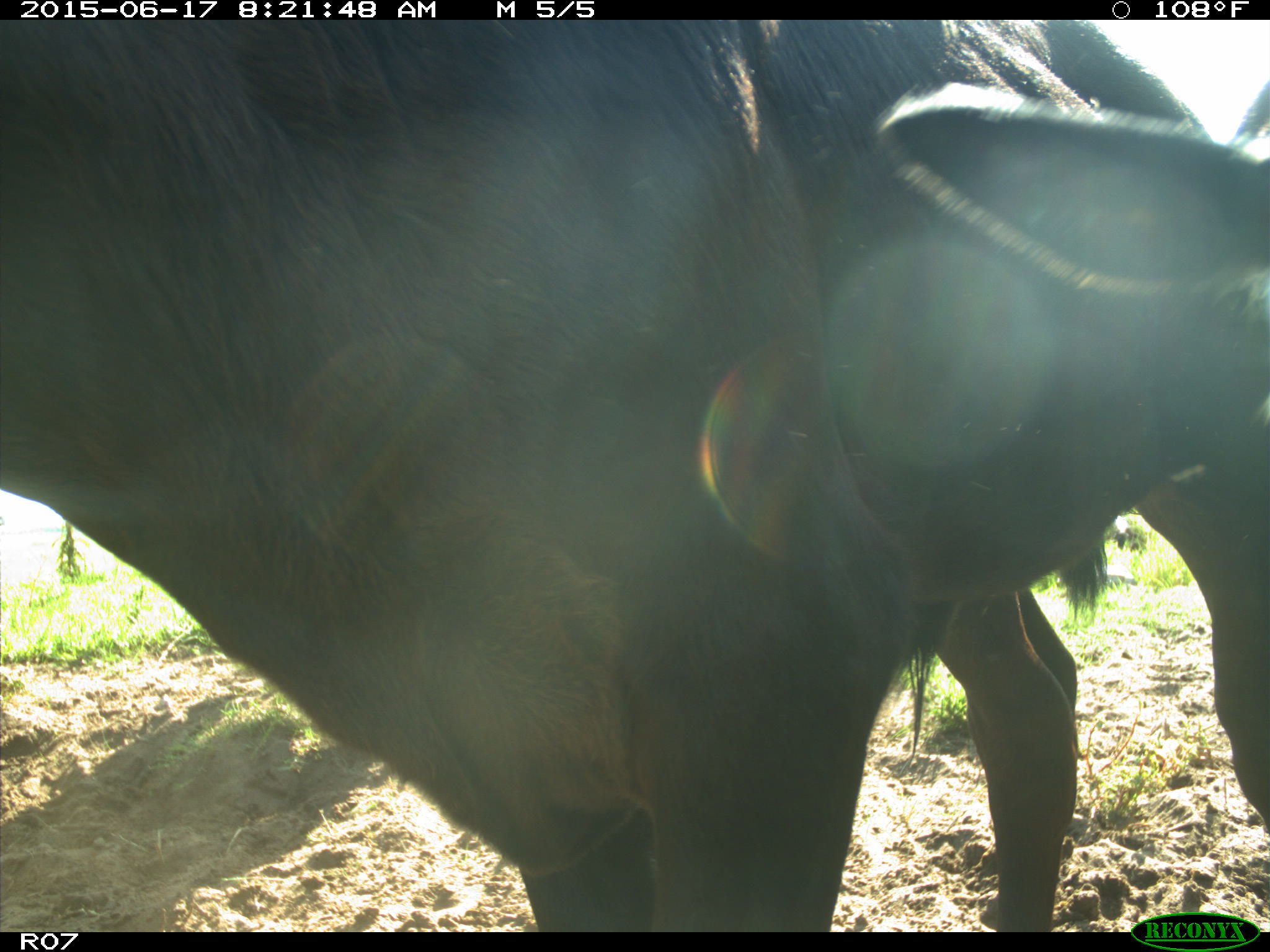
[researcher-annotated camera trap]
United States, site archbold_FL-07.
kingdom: Animalia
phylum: Chordata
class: Mammalia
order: Artiodactyla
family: Bovidae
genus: Bos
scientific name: Bos taurus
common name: domestic cow